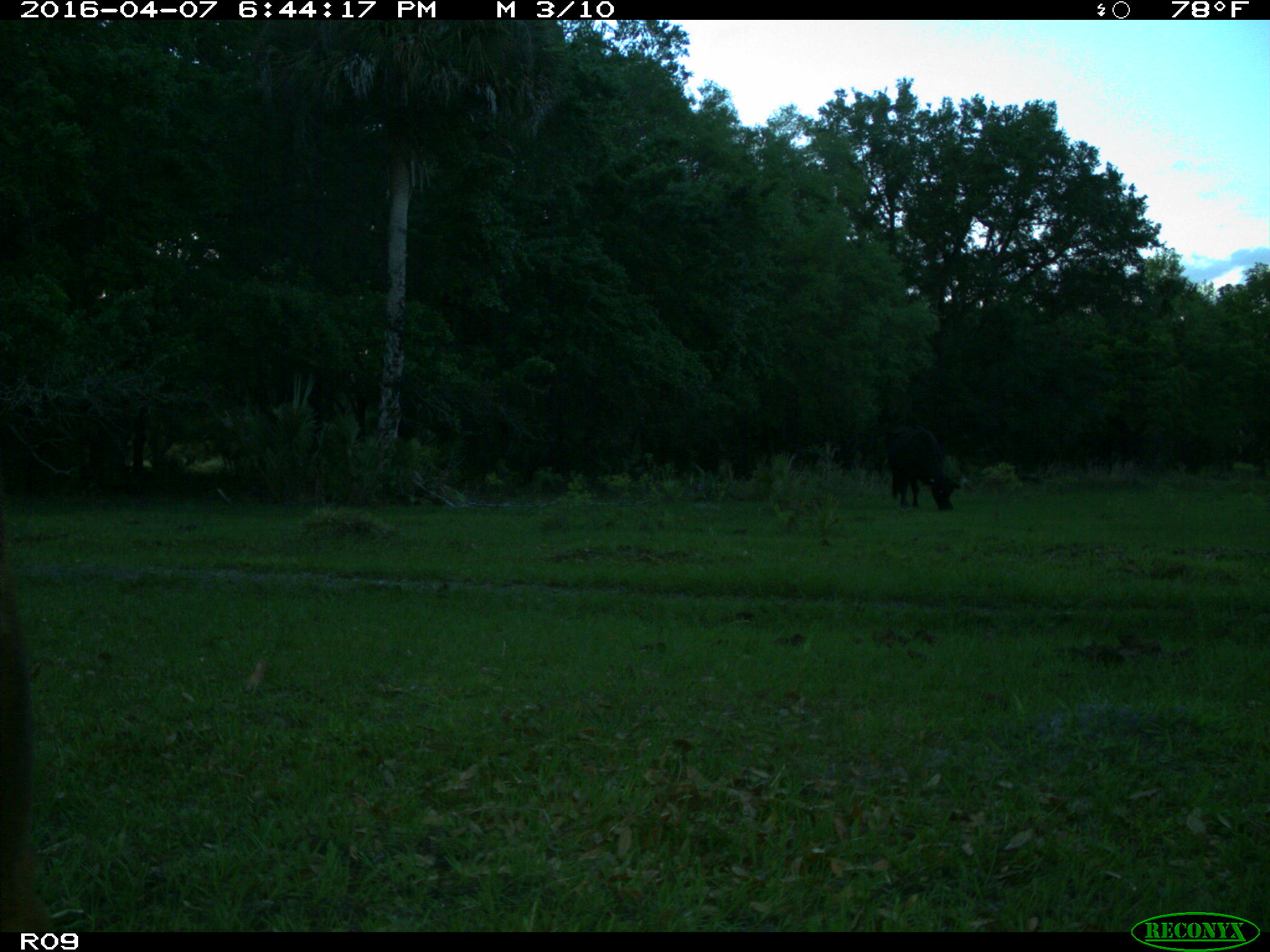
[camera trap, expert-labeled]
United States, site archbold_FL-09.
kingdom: Animalia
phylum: Chordata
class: Mammalia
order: Artiodactyla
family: Bovidae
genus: Bos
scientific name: Bos taurus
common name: domestic cow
Bos taurus (domestic cow).